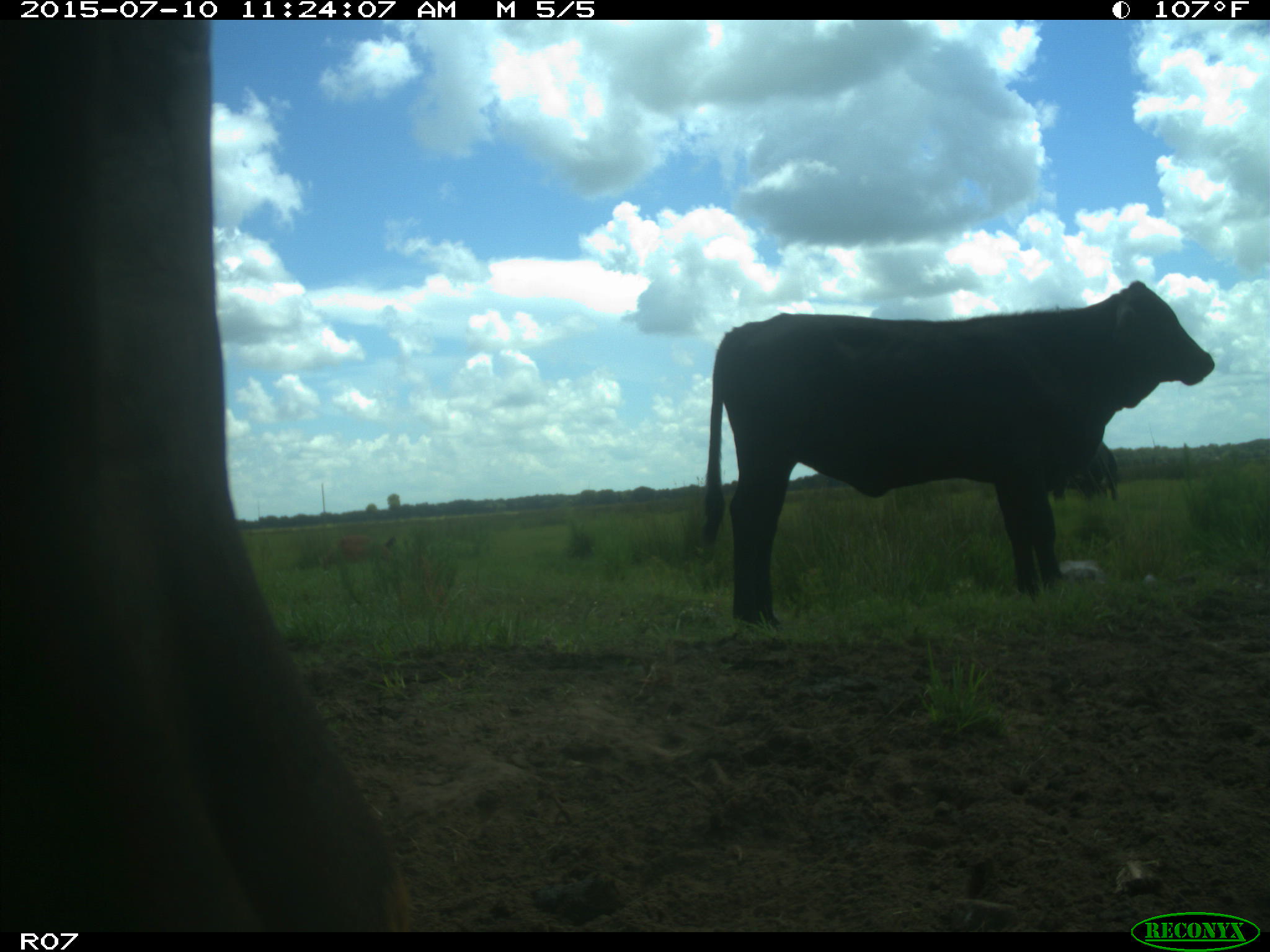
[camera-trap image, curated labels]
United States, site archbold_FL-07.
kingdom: Animalia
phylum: Chordata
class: Mammalia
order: Artiodactyla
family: Bovidae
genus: Bos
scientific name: Bos taurus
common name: domestic cow